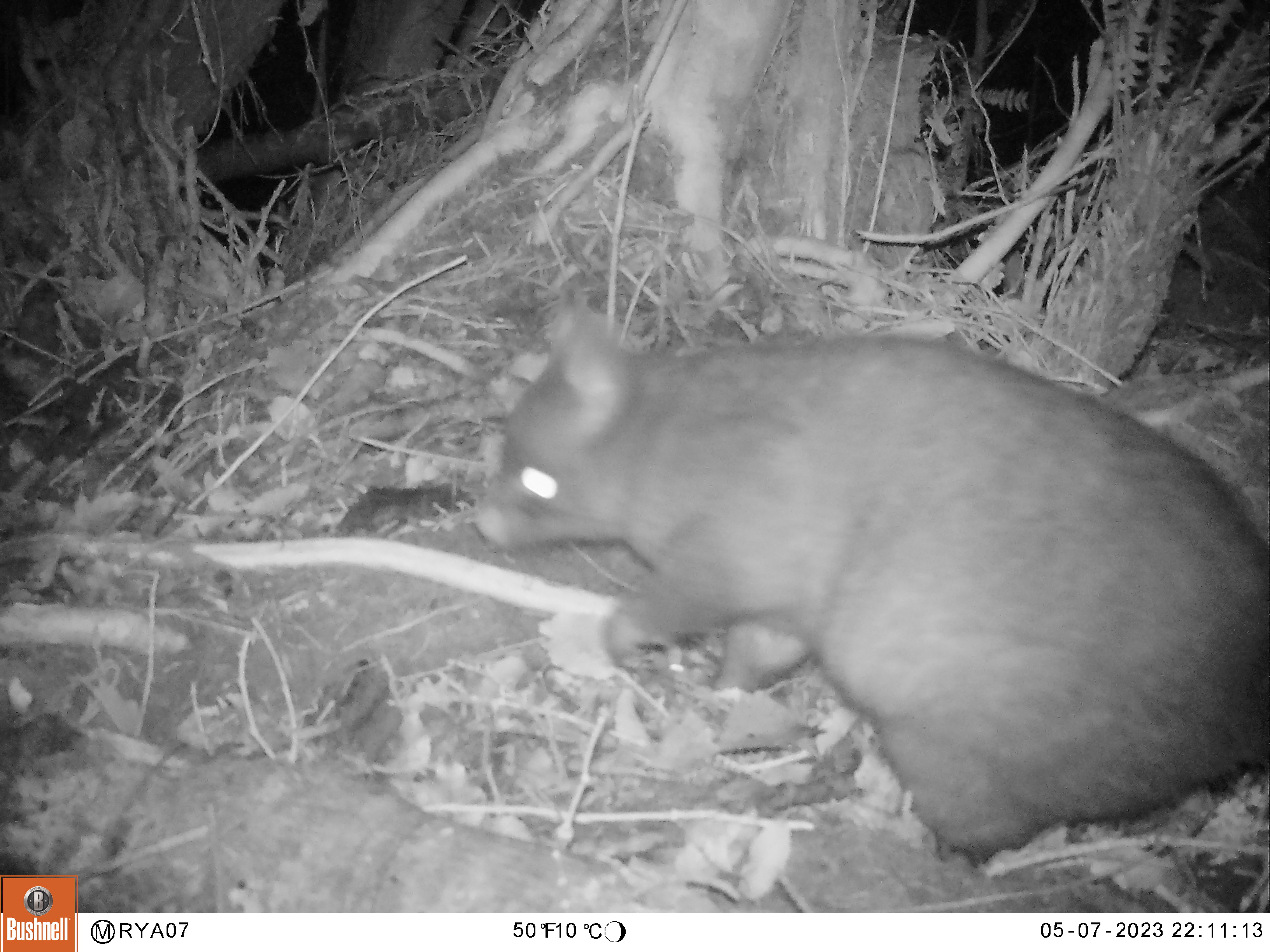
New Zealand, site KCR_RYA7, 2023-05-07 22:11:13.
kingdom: Animalia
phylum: Chordata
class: Mammalia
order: Diprotodontia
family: Phalangeridae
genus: Trichosurus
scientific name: Trichosurus vulpecula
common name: common brushtail possum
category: possum